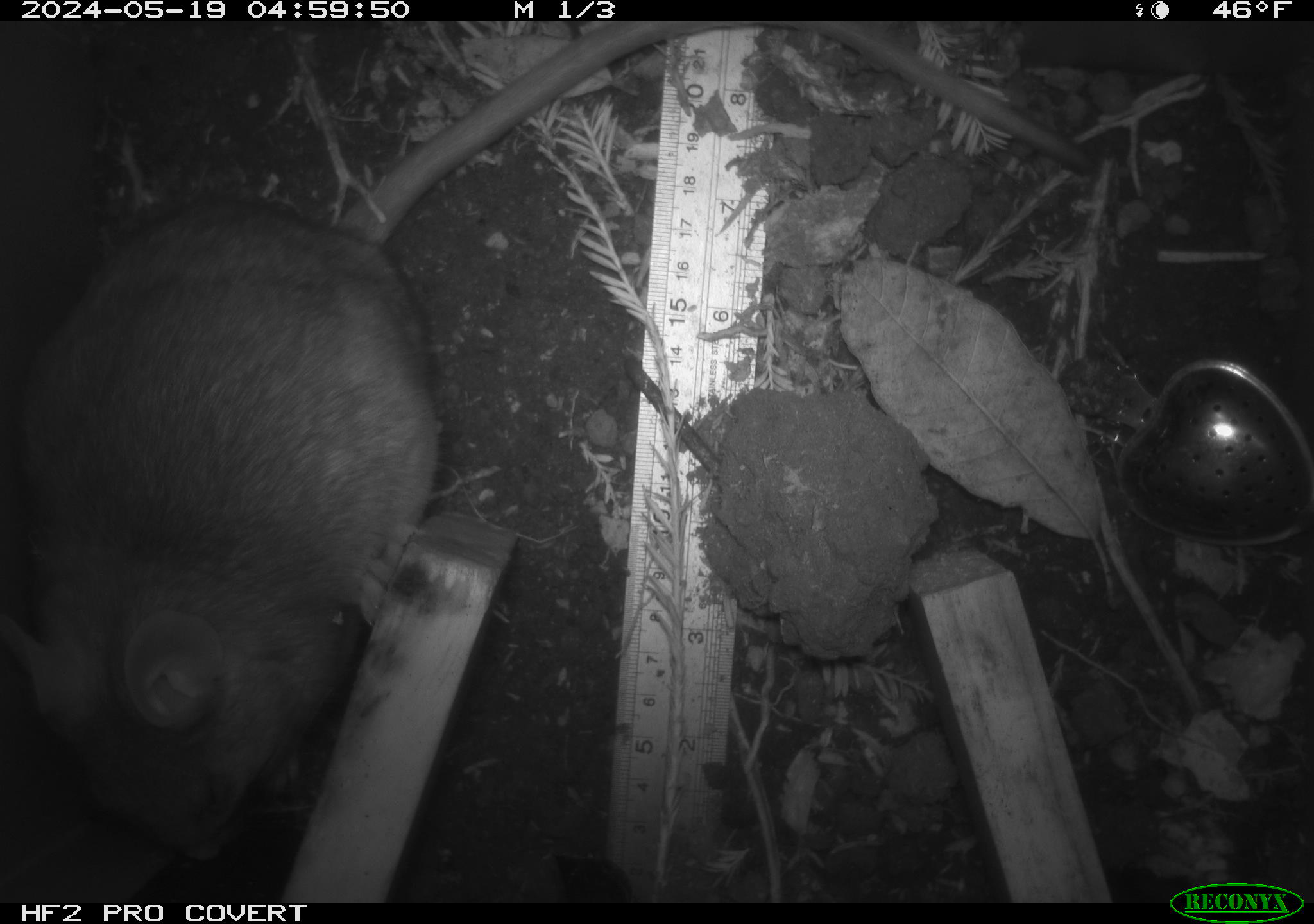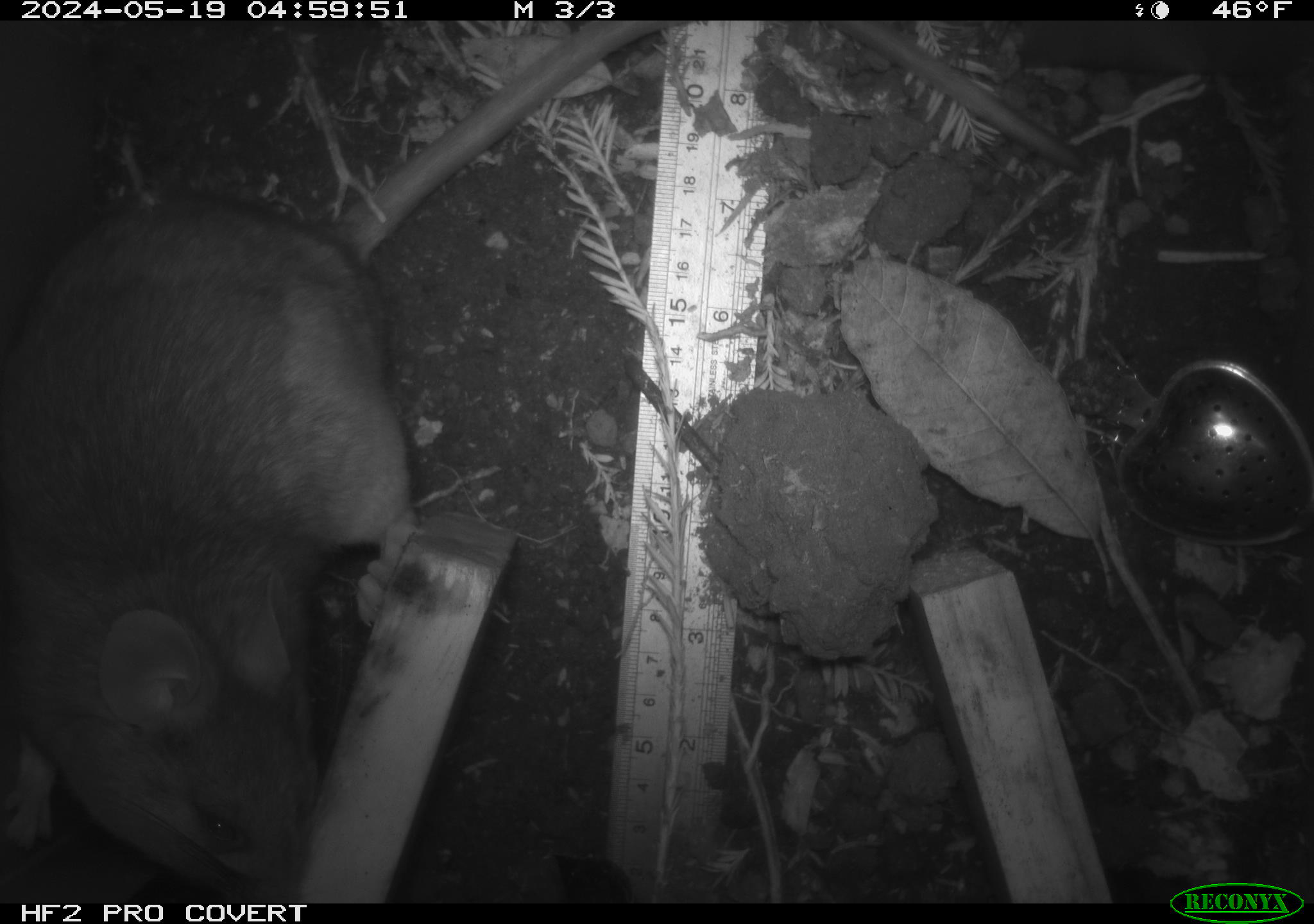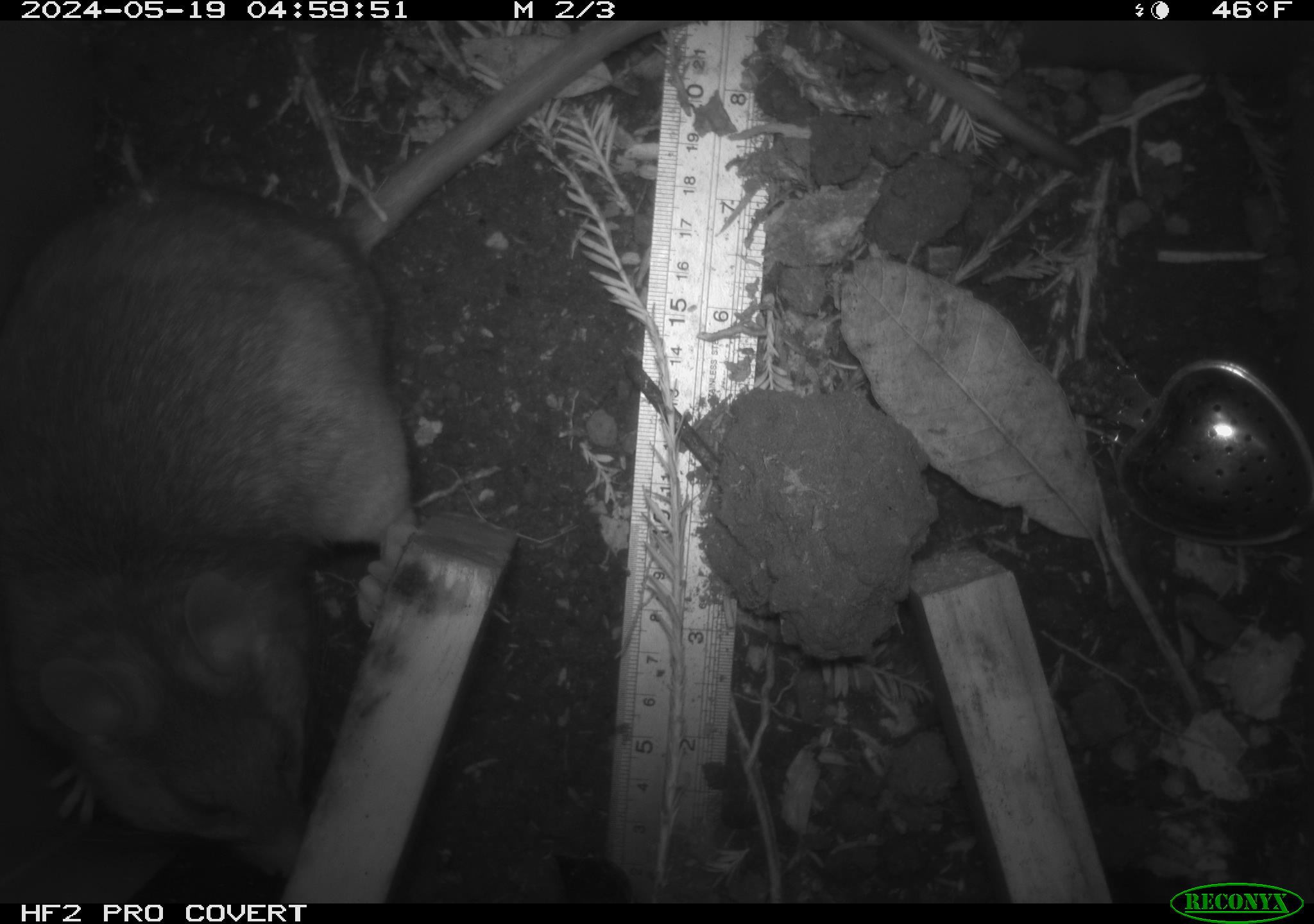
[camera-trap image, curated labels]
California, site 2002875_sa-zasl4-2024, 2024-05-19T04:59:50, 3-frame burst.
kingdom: Animalia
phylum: Chordata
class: Mammalia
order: Rodentia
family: Cricetidae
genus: Neotoma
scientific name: Neotoma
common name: pack rat or woodrat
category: neotoma species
Neotoma species (pack rat or woodrat) (Neotoma).